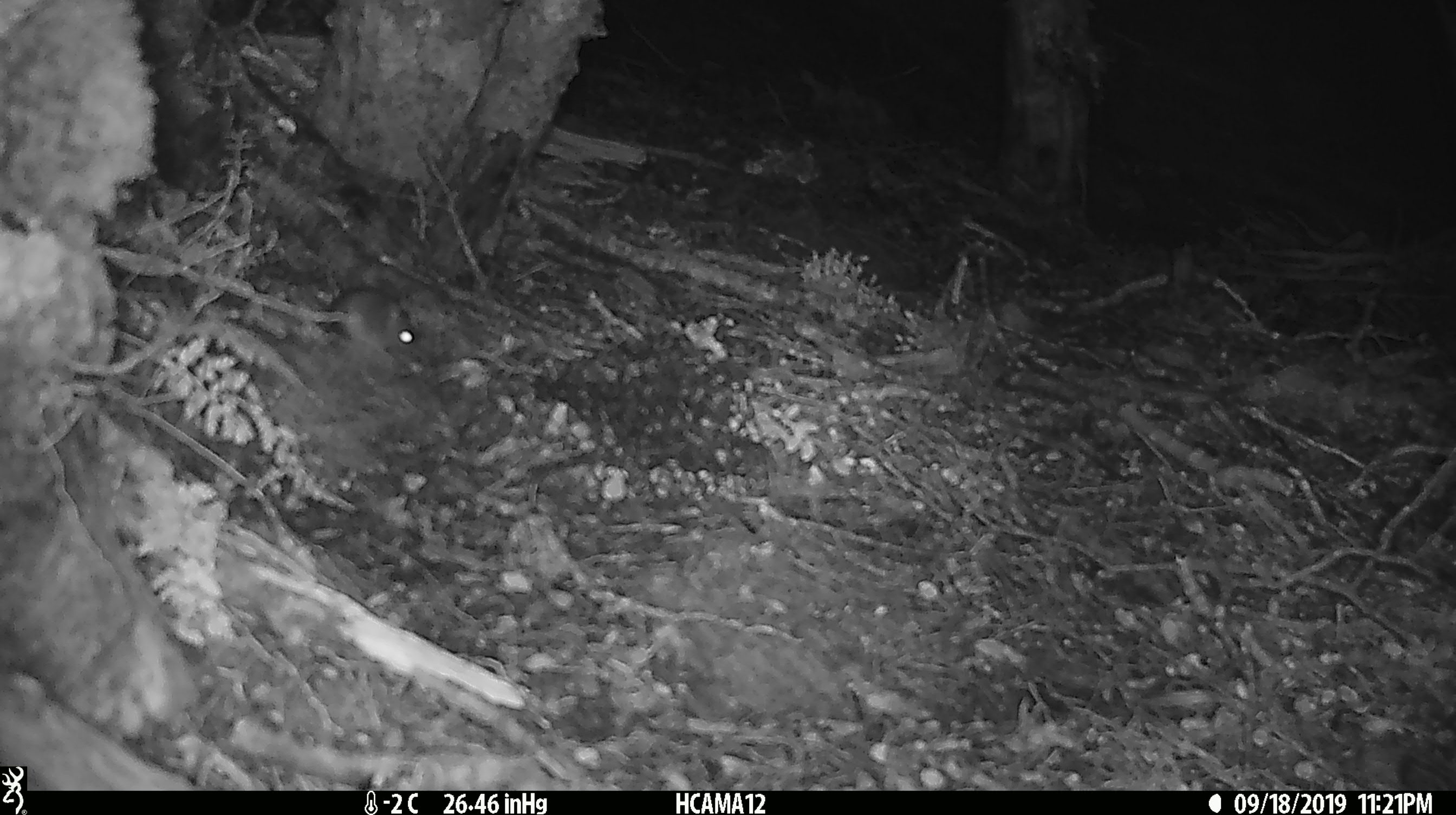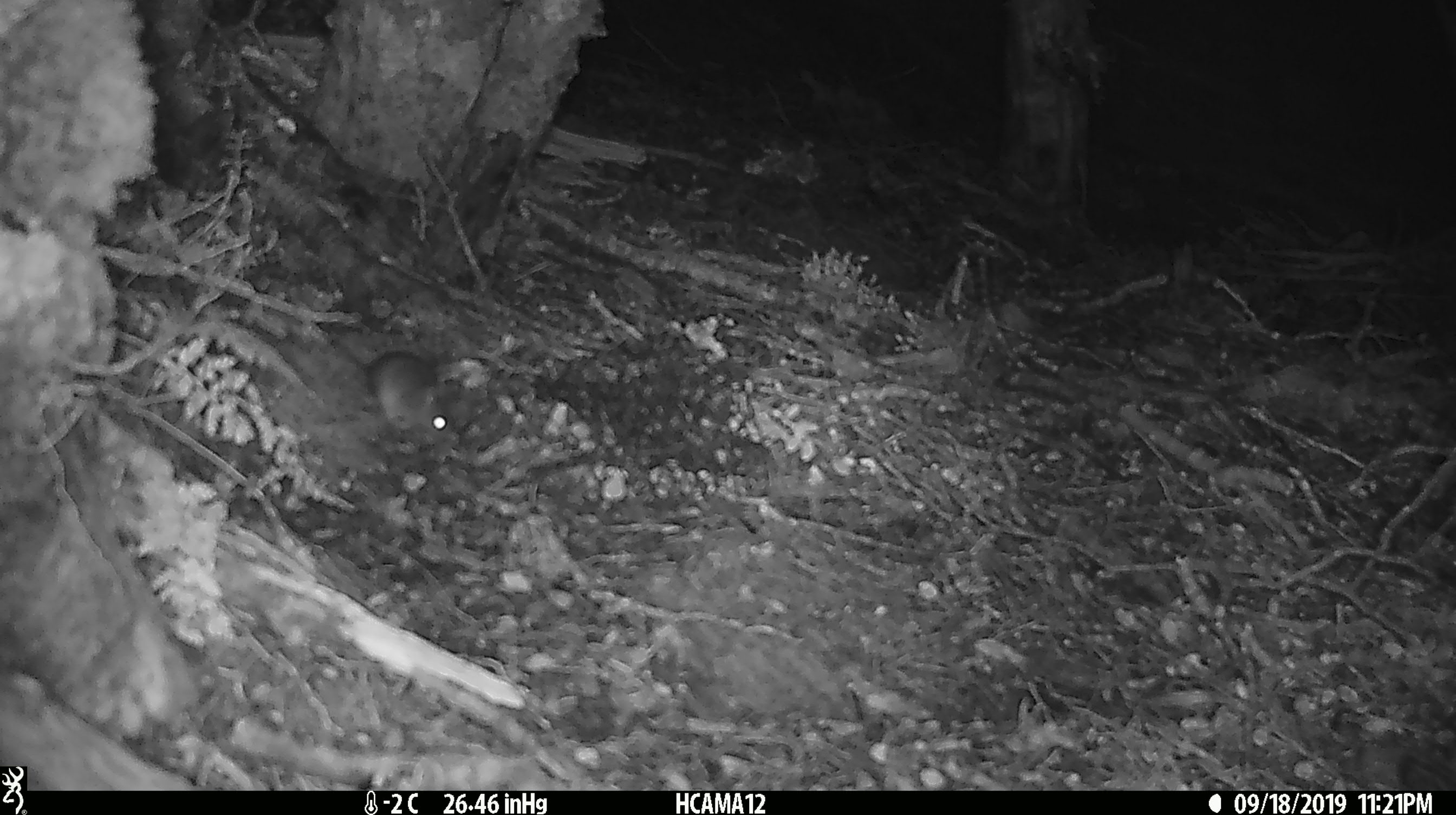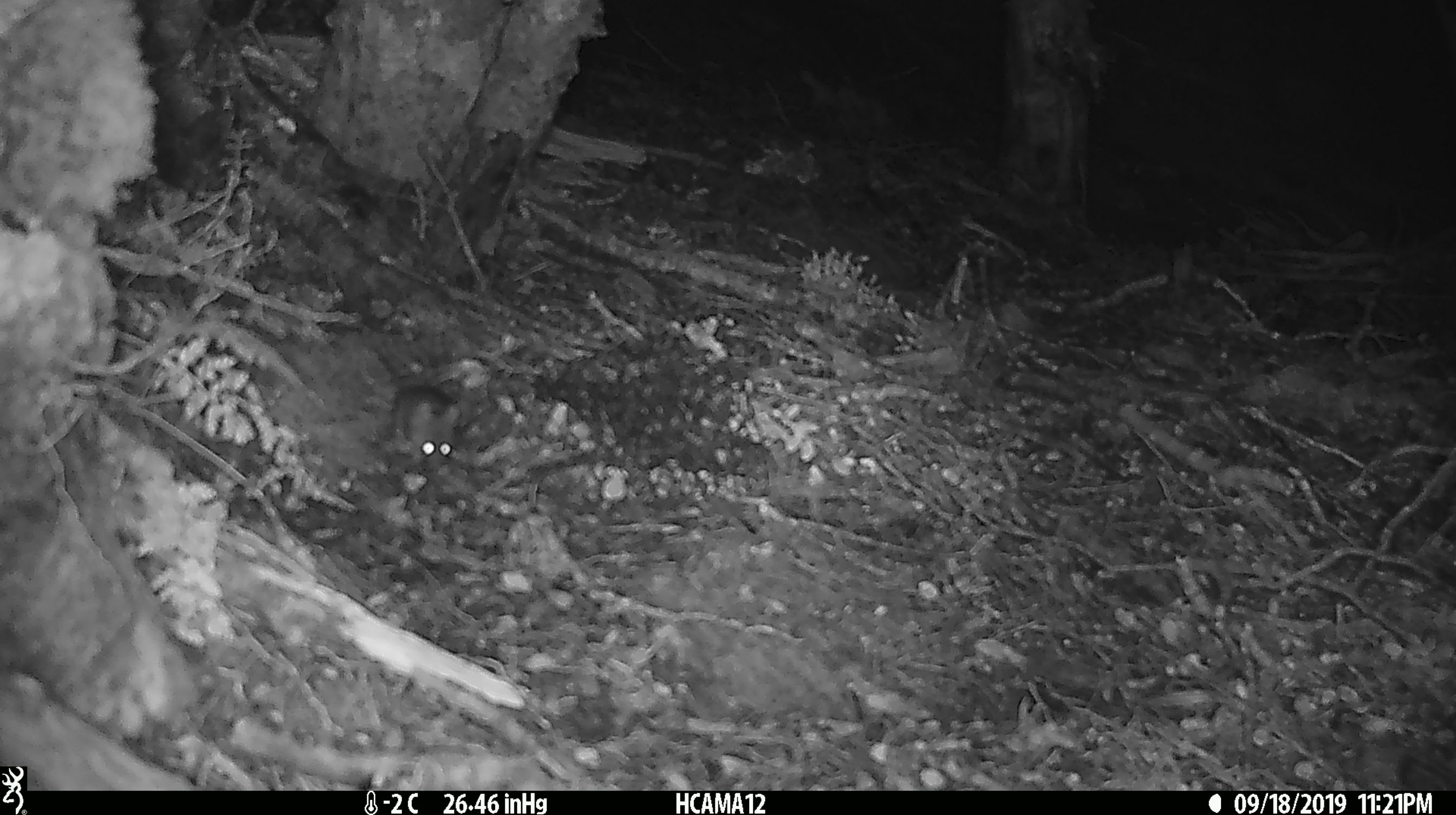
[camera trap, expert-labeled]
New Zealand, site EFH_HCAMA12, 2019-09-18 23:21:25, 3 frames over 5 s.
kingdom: Animalia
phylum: Chordata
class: Mammalia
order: Rodentia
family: Muridae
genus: Mus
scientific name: Mus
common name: mouse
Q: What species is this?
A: Mouse (Mus).